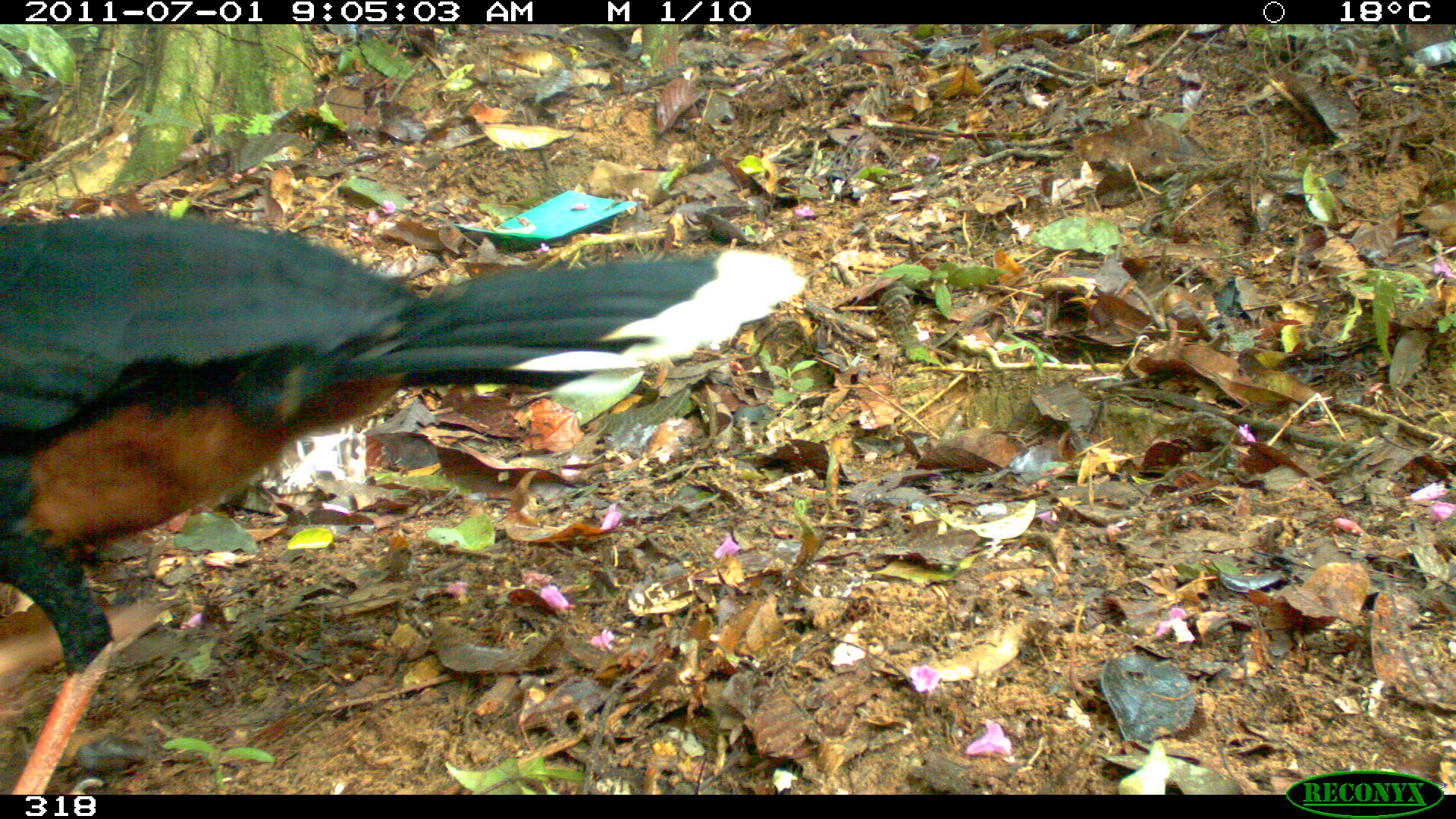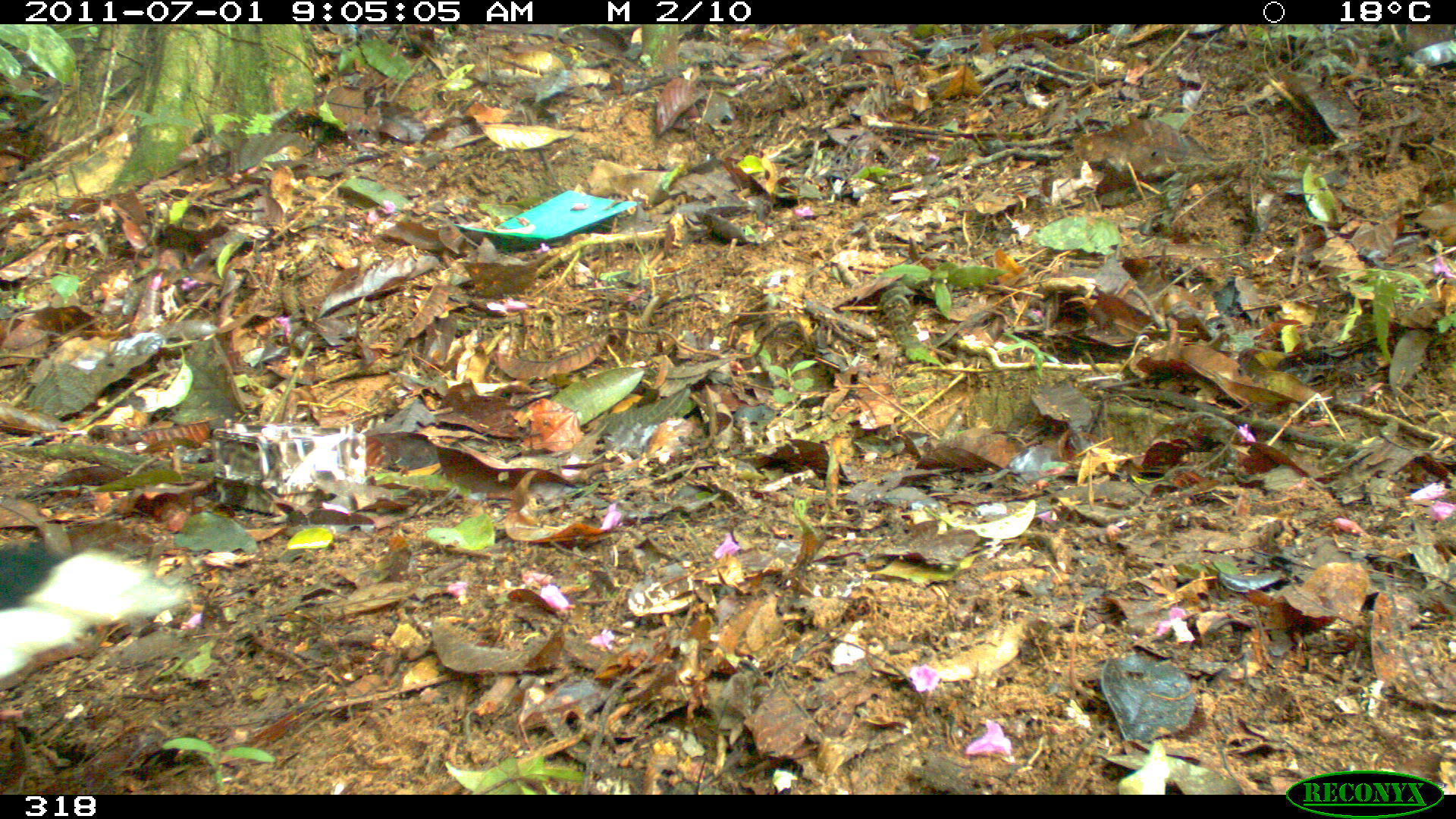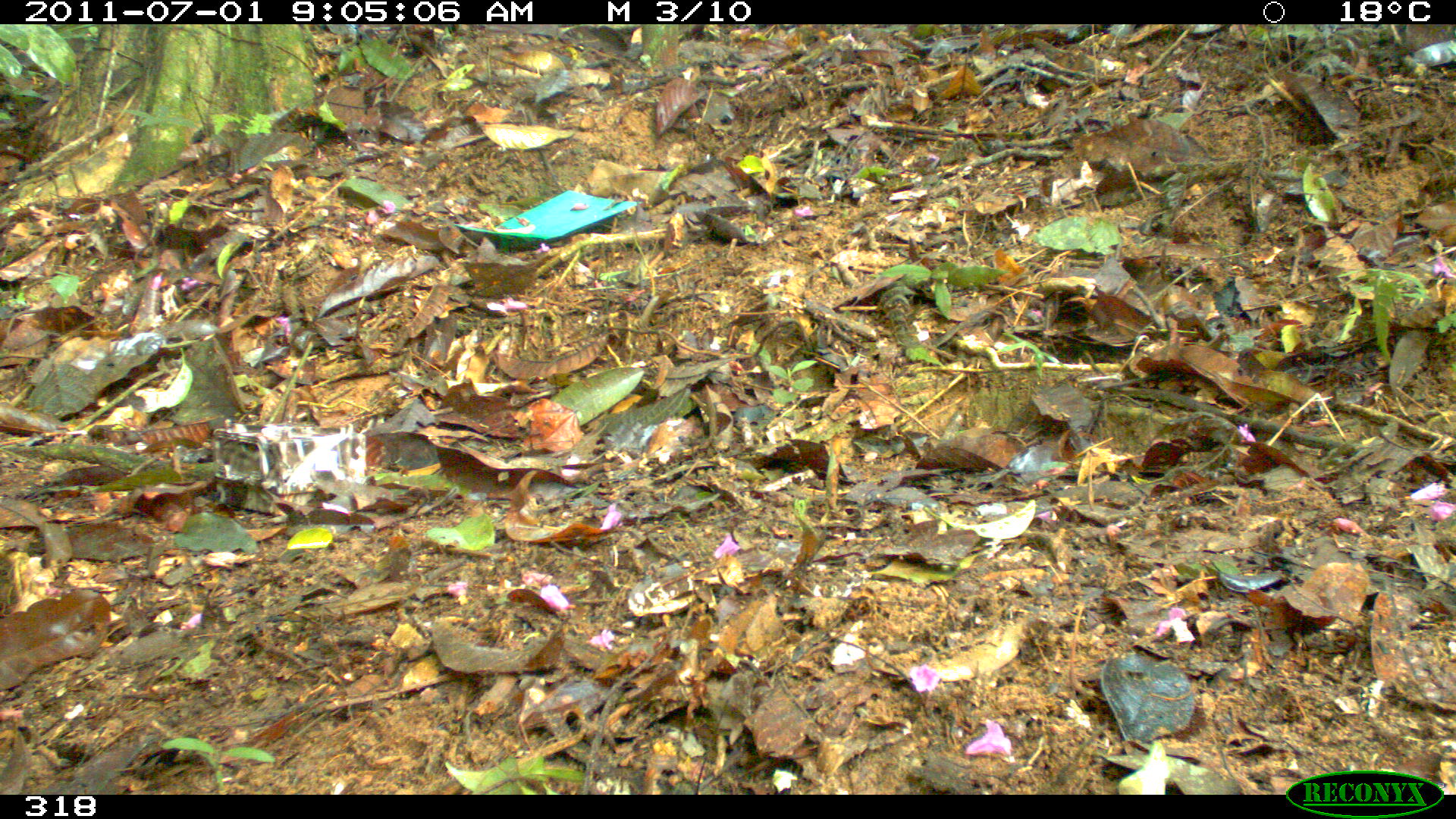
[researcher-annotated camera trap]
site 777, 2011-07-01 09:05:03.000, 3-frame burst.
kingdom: Animalia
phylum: Chordata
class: Aves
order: Galliformes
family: Cracidae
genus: Mitu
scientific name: Mitu tuberosum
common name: razor-billed curassow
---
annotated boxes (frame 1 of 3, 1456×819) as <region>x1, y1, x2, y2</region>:
mitu tuberosum: <region>0, 216, 806, 794</region>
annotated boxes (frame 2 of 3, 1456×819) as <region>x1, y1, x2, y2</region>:
mitu tuberosum: <region>0, 531, 190, 686</region>